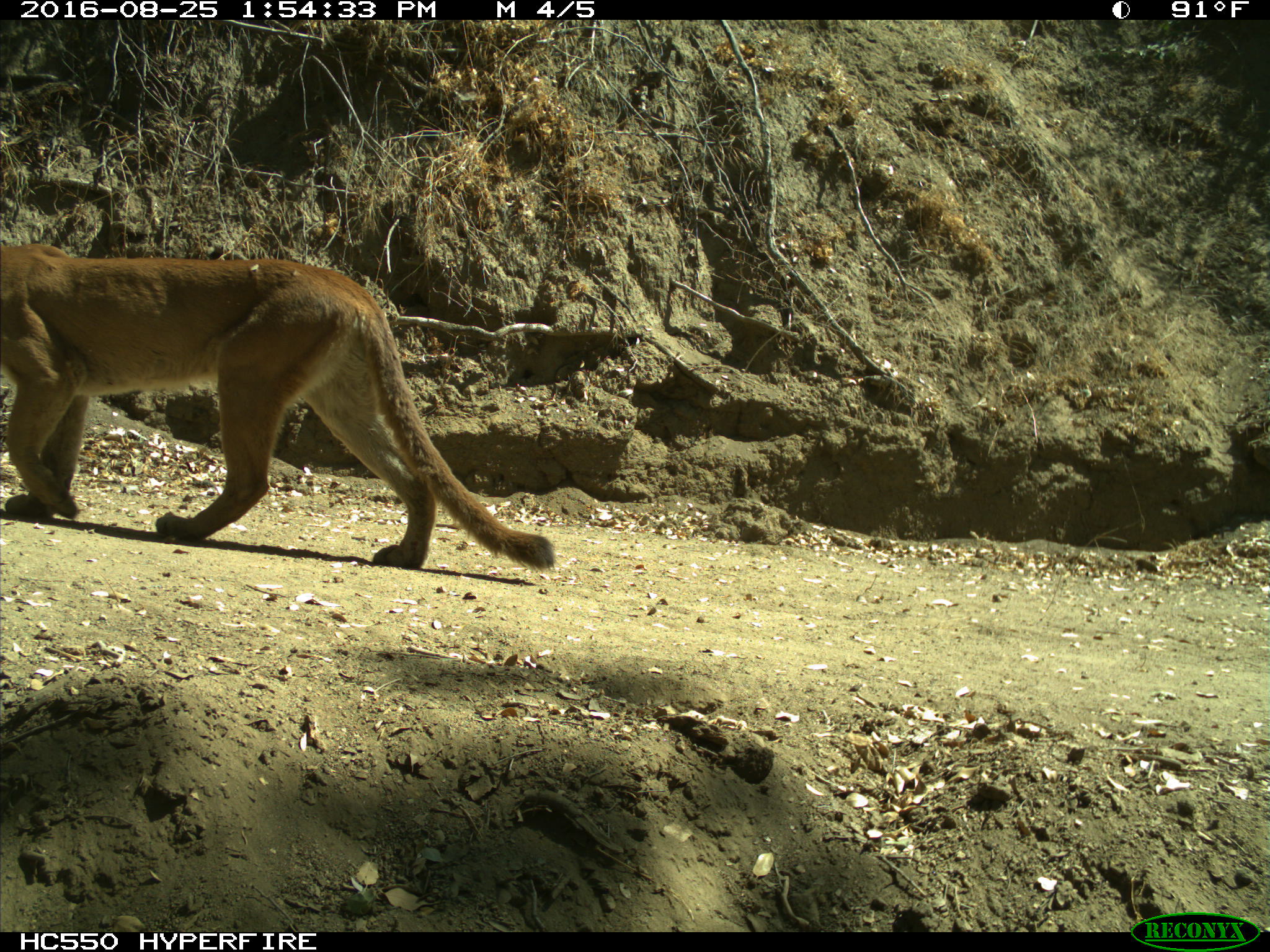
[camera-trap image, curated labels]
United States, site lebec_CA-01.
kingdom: Animalia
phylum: Chordata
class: Mammalia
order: Carnivora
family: Felidae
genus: Puma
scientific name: Puma concolor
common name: mountain lion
Puma concolor (mountain lion).